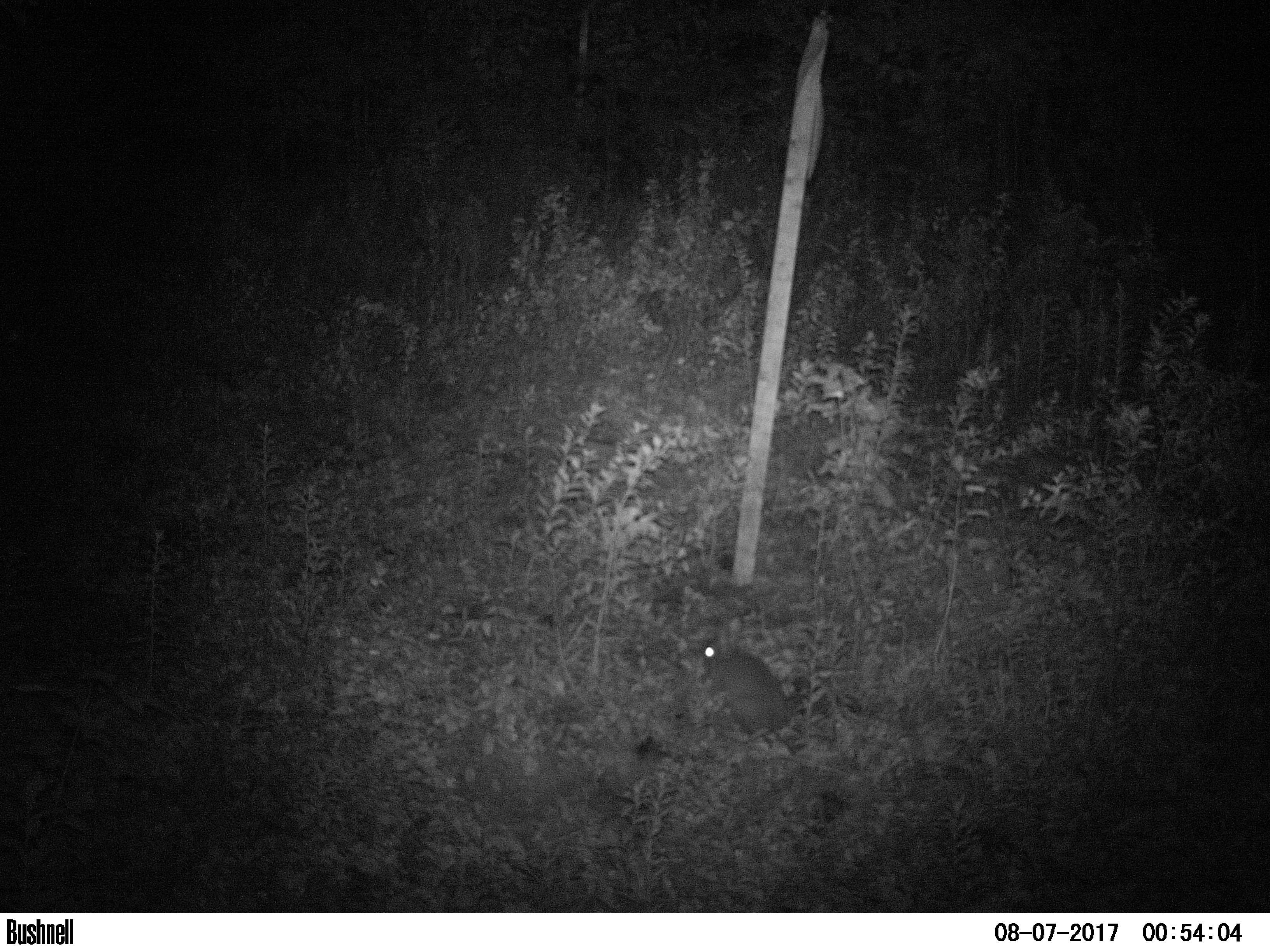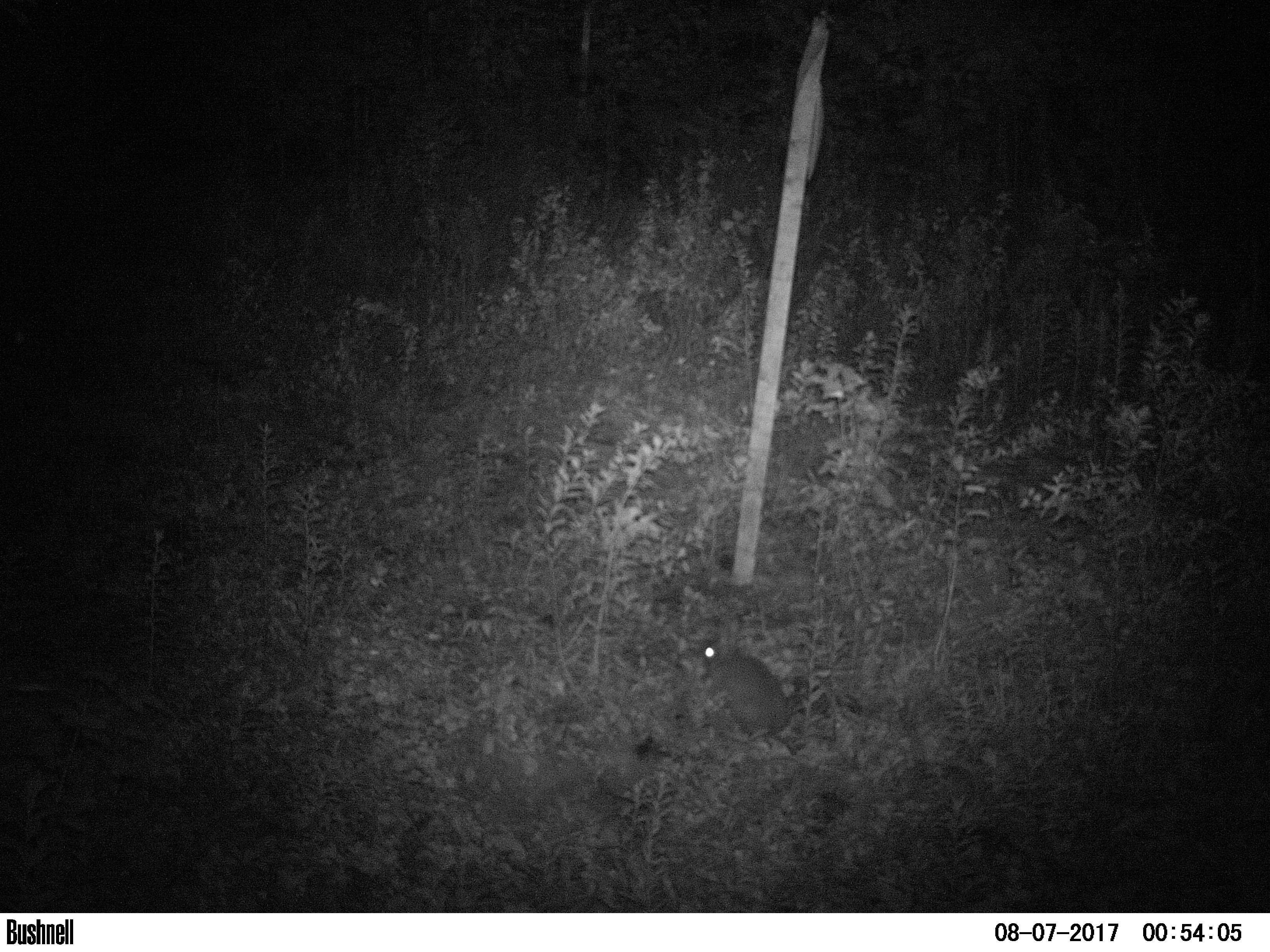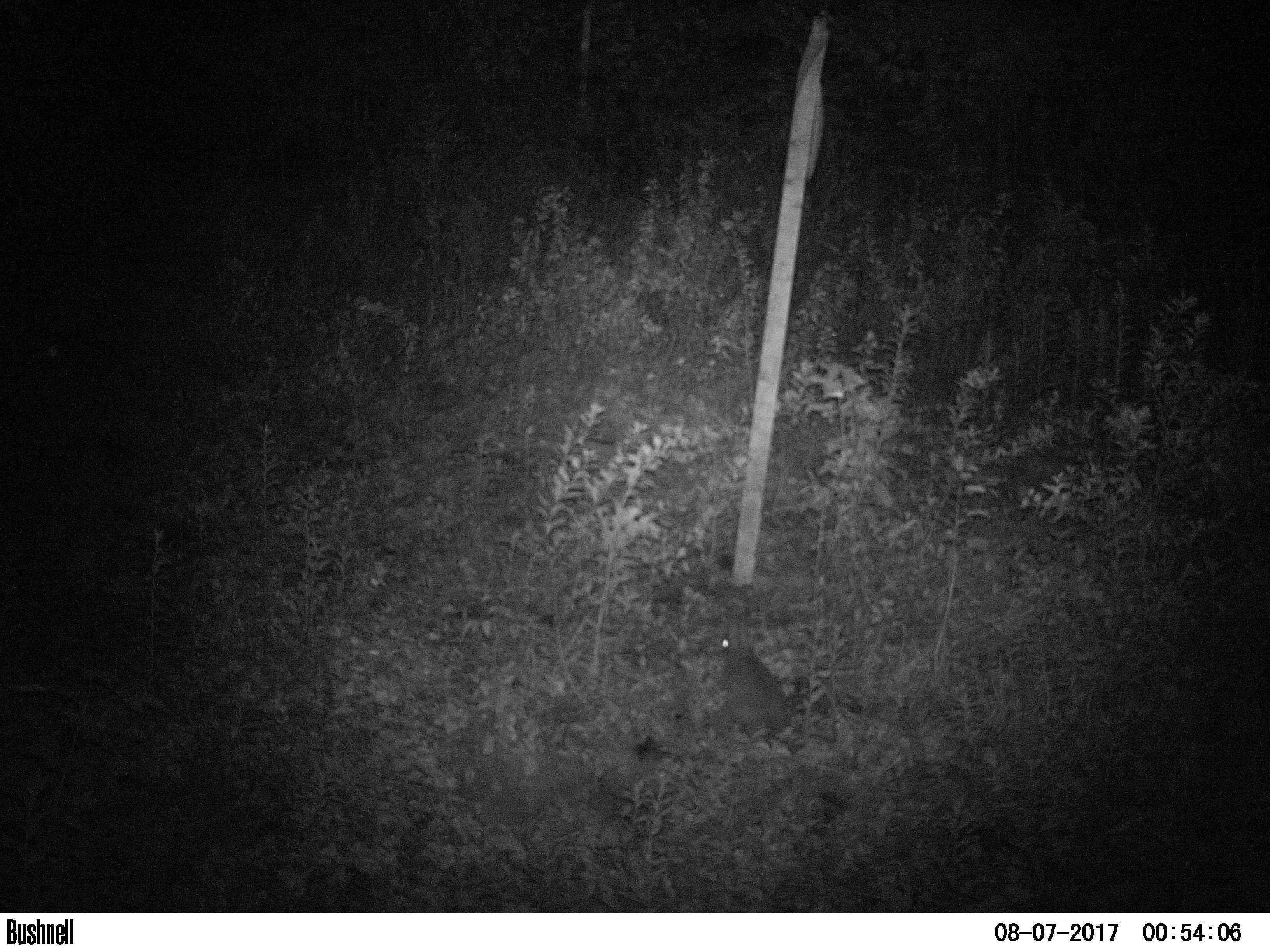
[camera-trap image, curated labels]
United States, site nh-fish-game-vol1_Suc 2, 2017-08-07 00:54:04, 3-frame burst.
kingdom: Animalia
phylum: Chordata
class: Mammalia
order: Lagomorpha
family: Leporidae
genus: Lepus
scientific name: Lepus americanus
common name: snowshoe hare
Snowshoe hare (Lepus americanus).